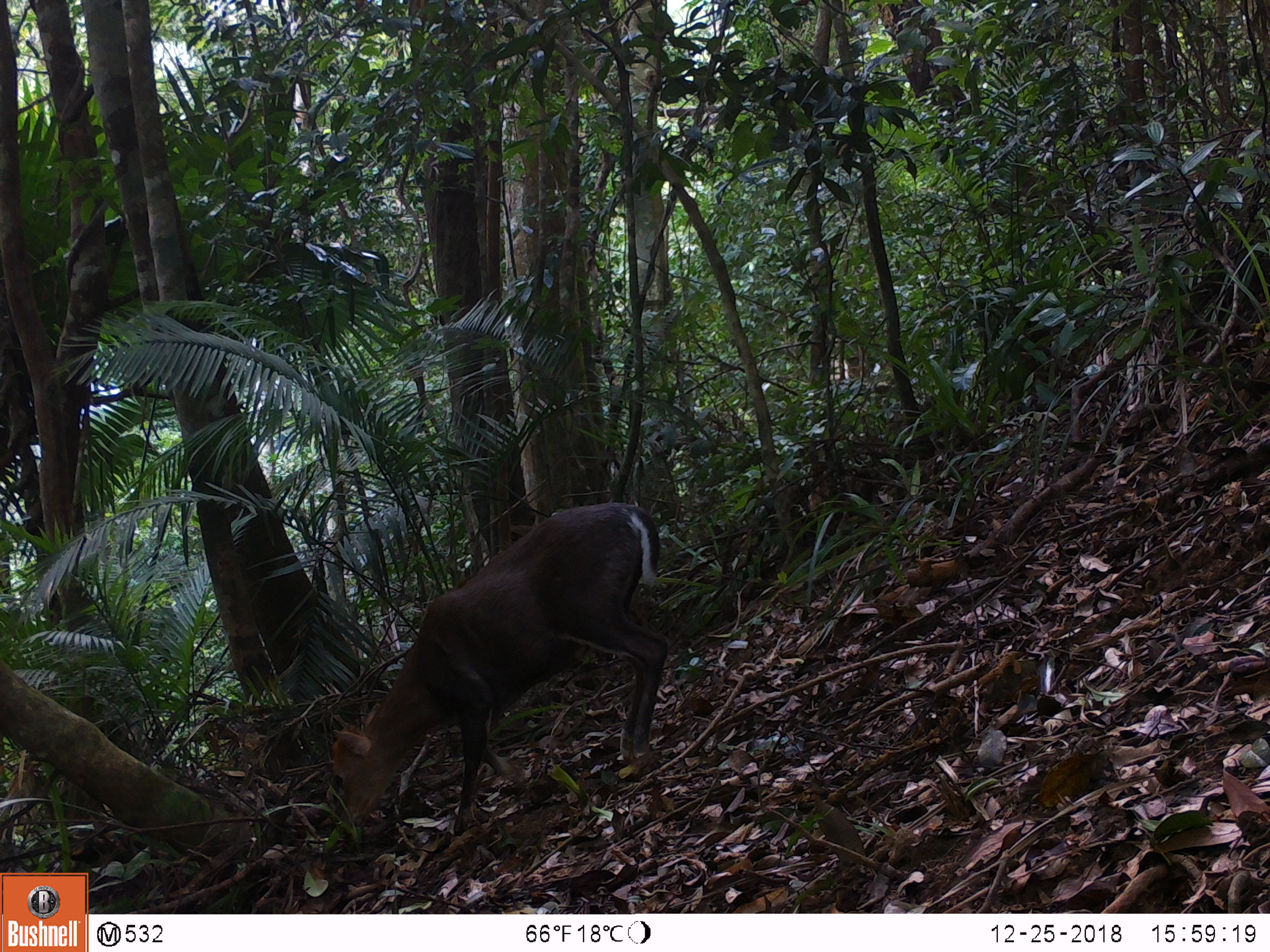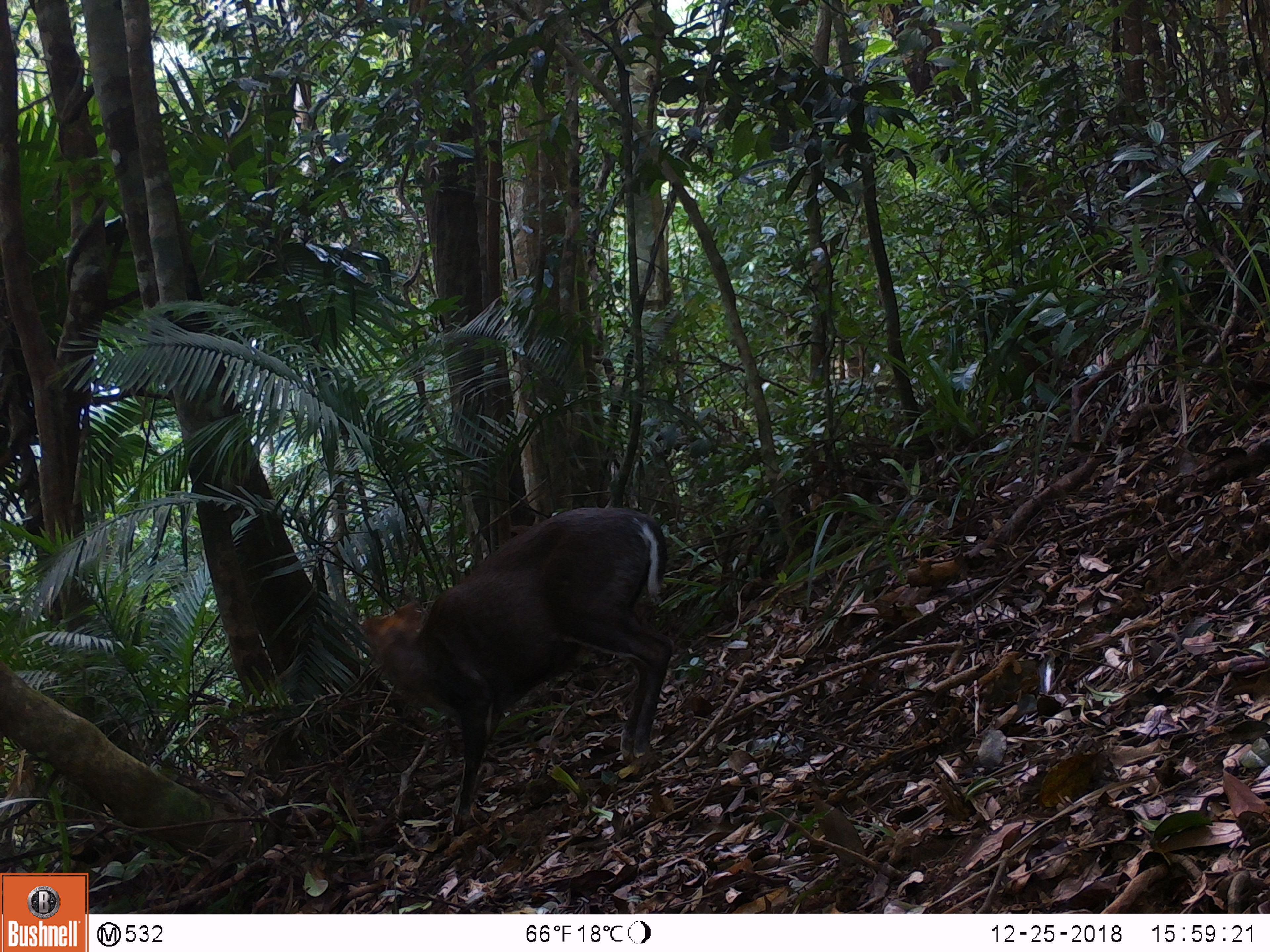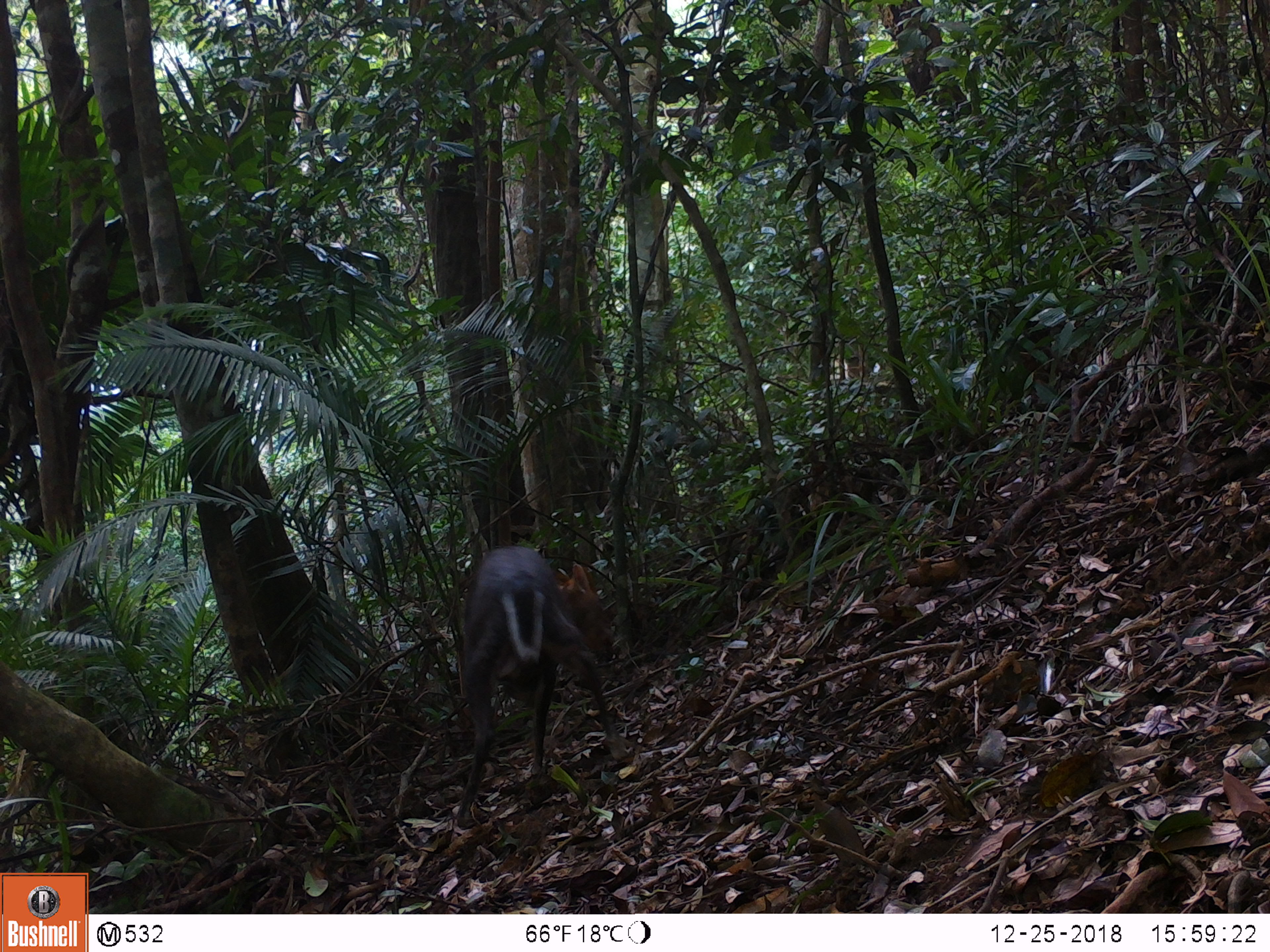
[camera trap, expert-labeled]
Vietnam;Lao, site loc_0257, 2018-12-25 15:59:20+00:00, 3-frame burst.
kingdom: Animalia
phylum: Chordata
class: Mammalia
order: Artiodactyla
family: Cervidae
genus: Muntiacus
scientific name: Muntiacus rooseveltorum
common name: roosevelt's muntjac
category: roosevelts muntjac group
Roosevelts muntjac group (roosevelt's muntjac) (Muntiacus rooseveltorum). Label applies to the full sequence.